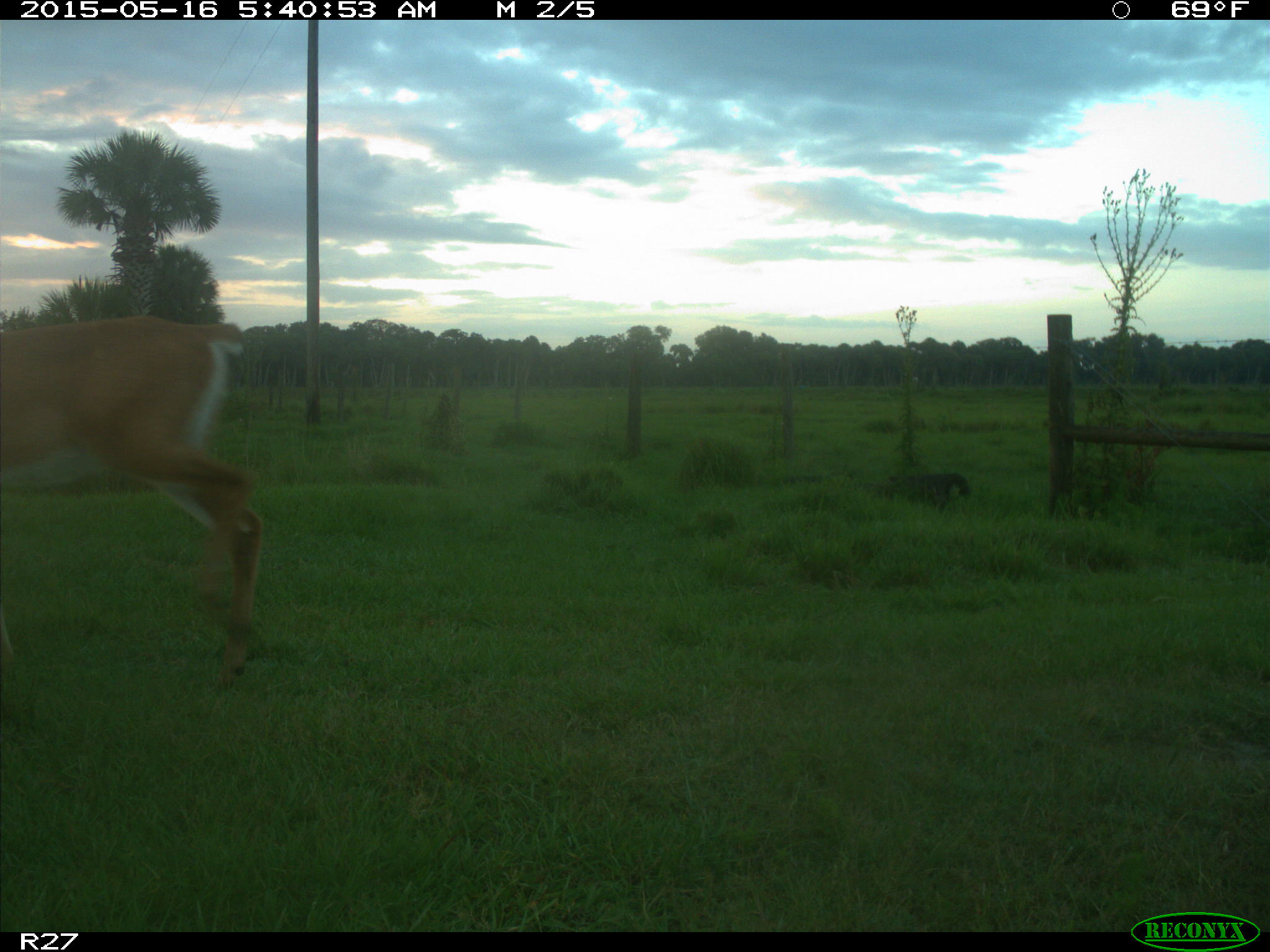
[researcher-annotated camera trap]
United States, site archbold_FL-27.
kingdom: Animalia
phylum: Chordata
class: Mammalia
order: Artiodactyla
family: Cervidae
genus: Odocoileus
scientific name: Odocoileus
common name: deer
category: unidentified deer